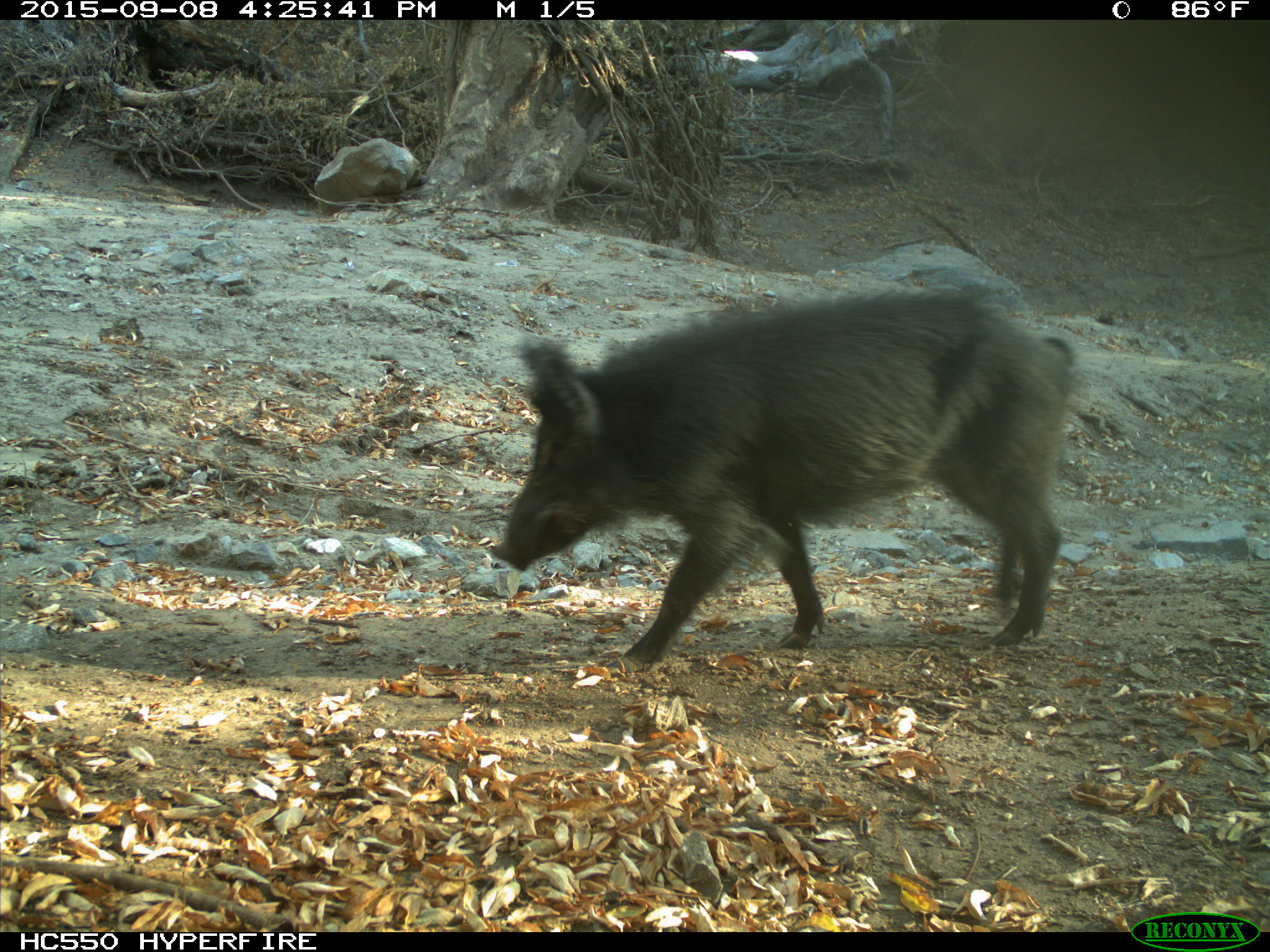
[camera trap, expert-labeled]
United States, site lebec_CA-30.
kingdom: Animalia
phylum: Chordata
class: Mammalia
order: Artiodactyla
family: Suidae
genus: Sus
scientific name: Sus scrofa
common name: wild boar